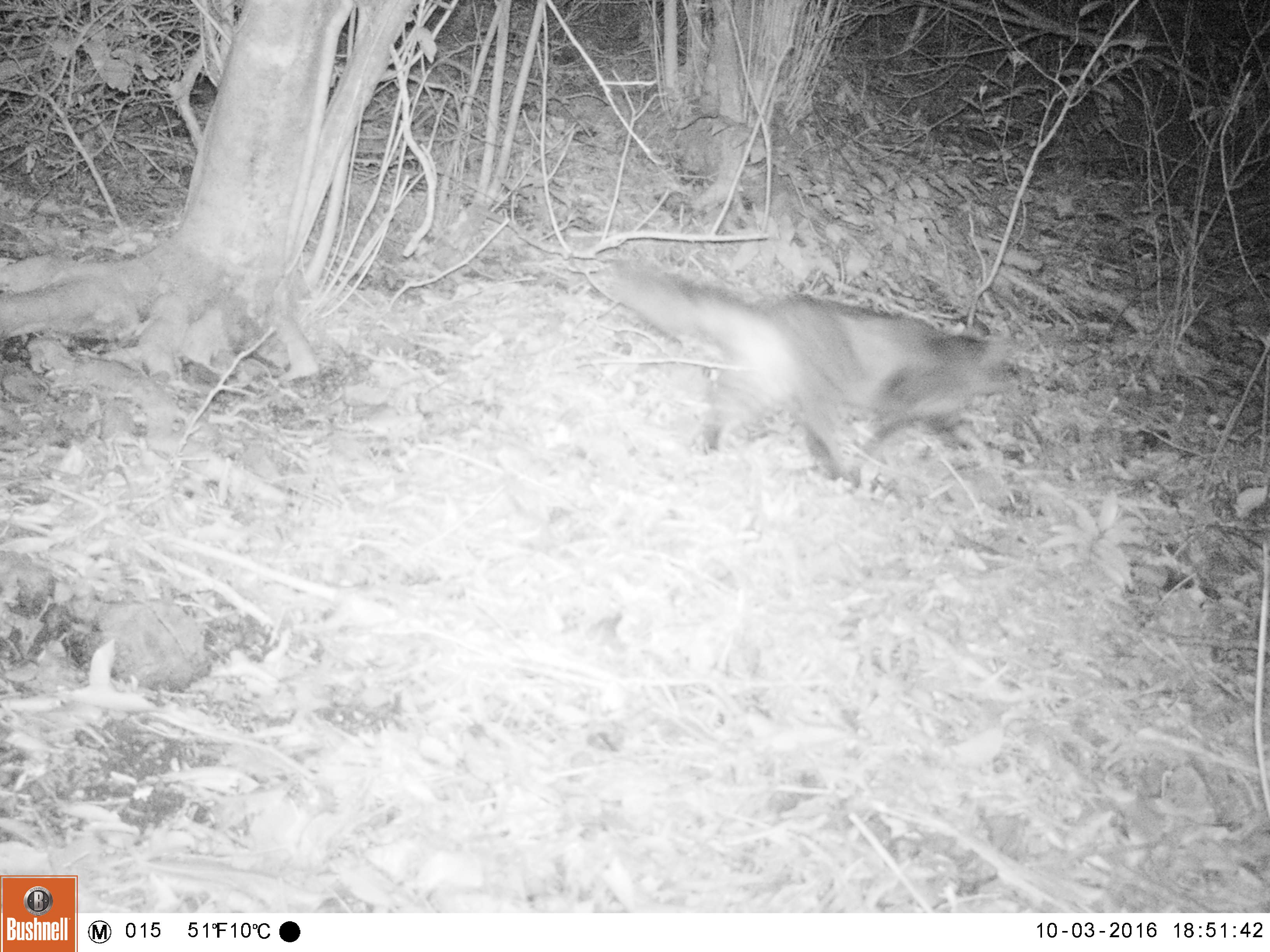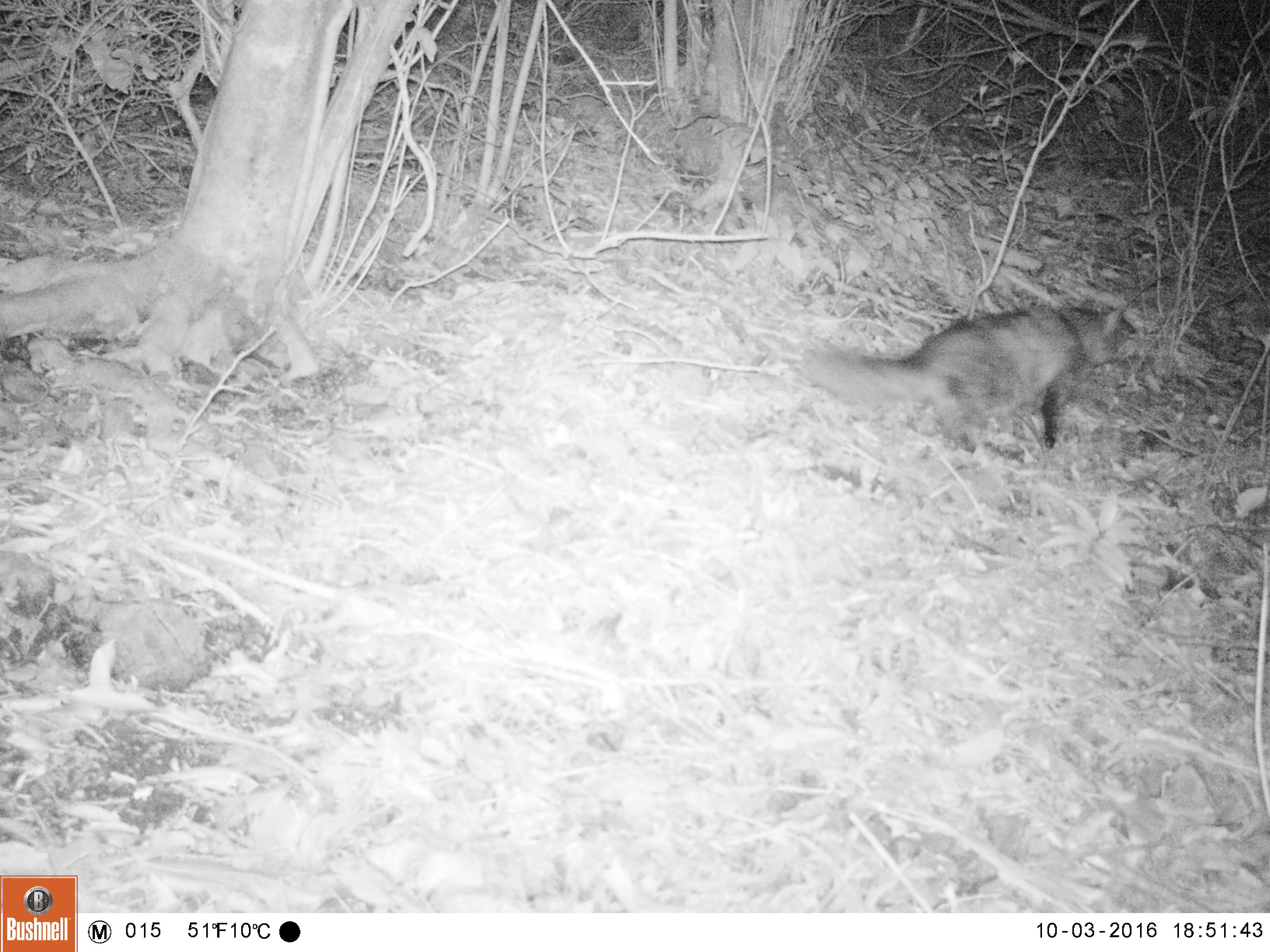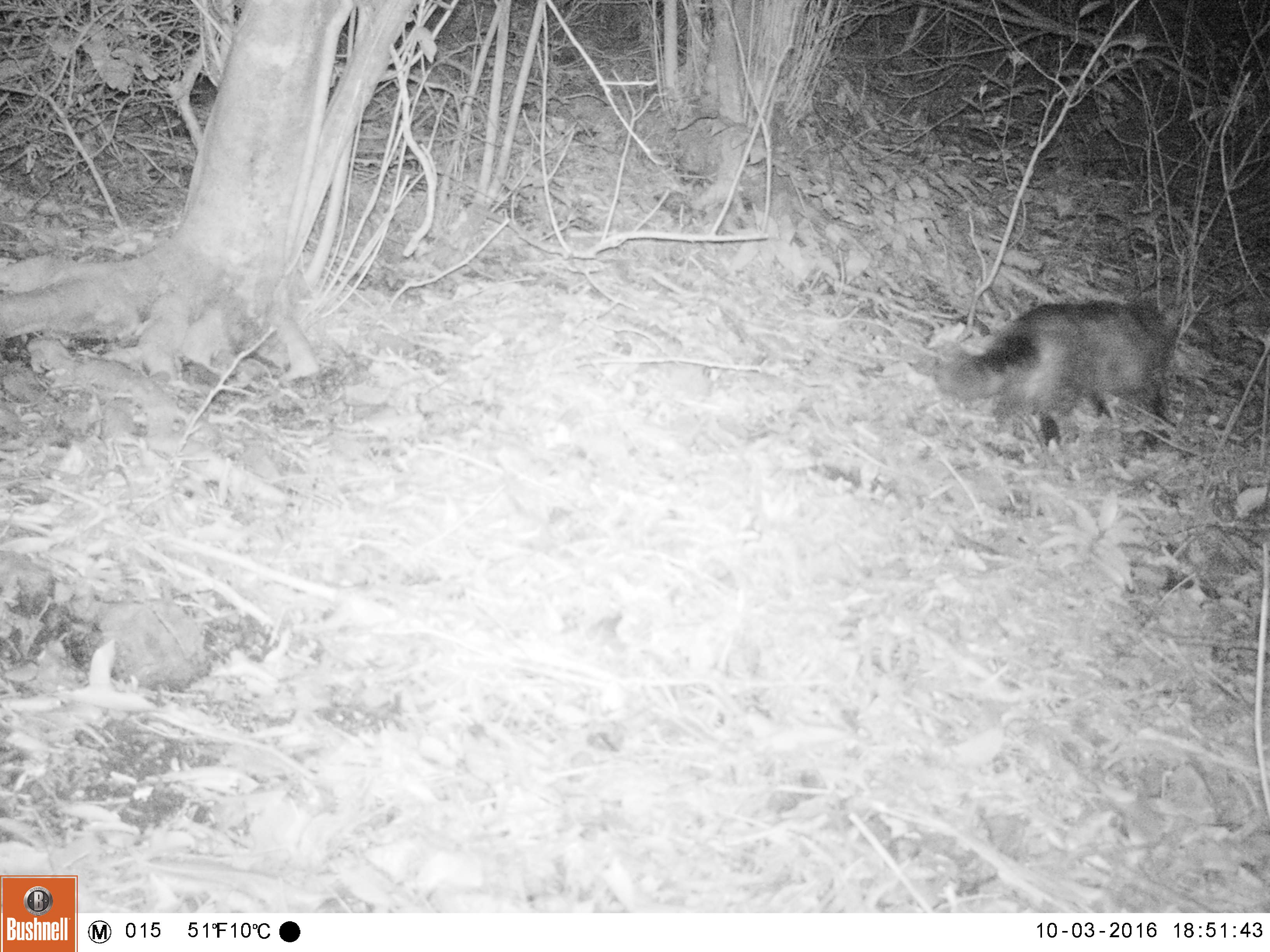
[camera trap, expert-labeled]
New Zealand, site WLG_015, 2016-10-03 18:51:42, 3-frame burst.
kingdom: Animalia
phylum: Chordata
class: Mammalia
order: Carnivora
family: Felidae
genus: Felis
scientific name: Felis catus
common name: domestic cat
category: cat